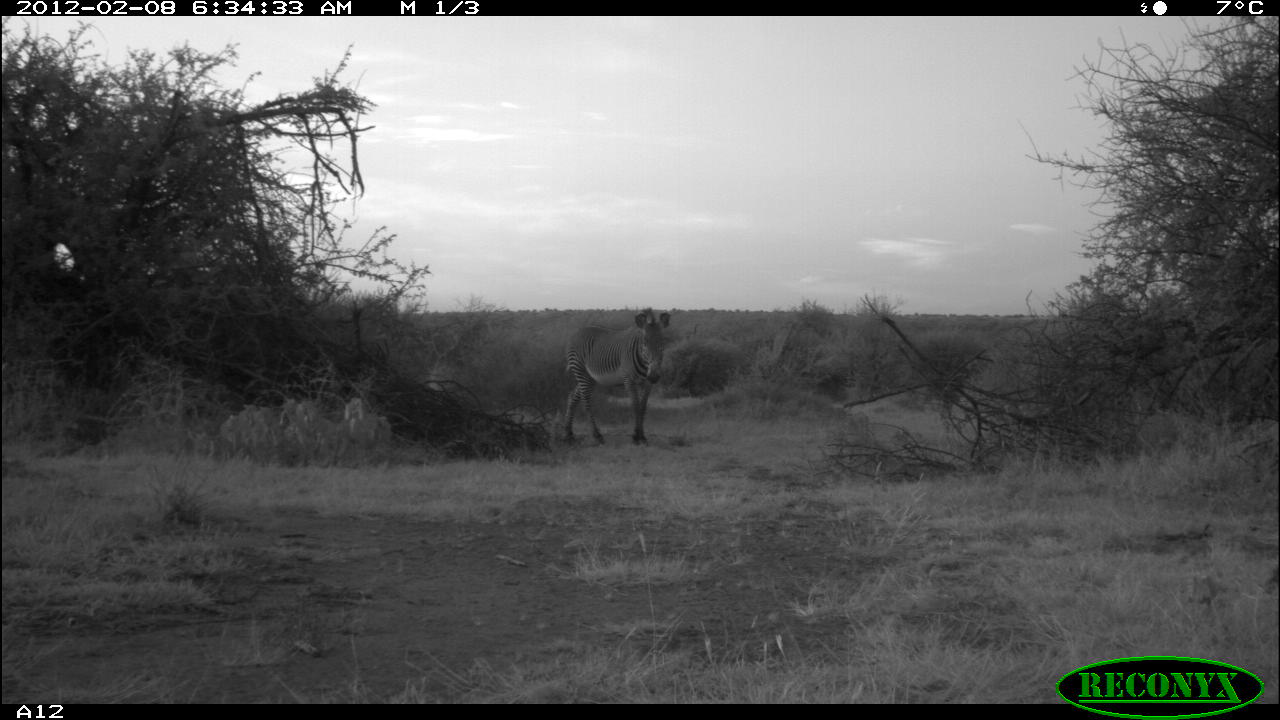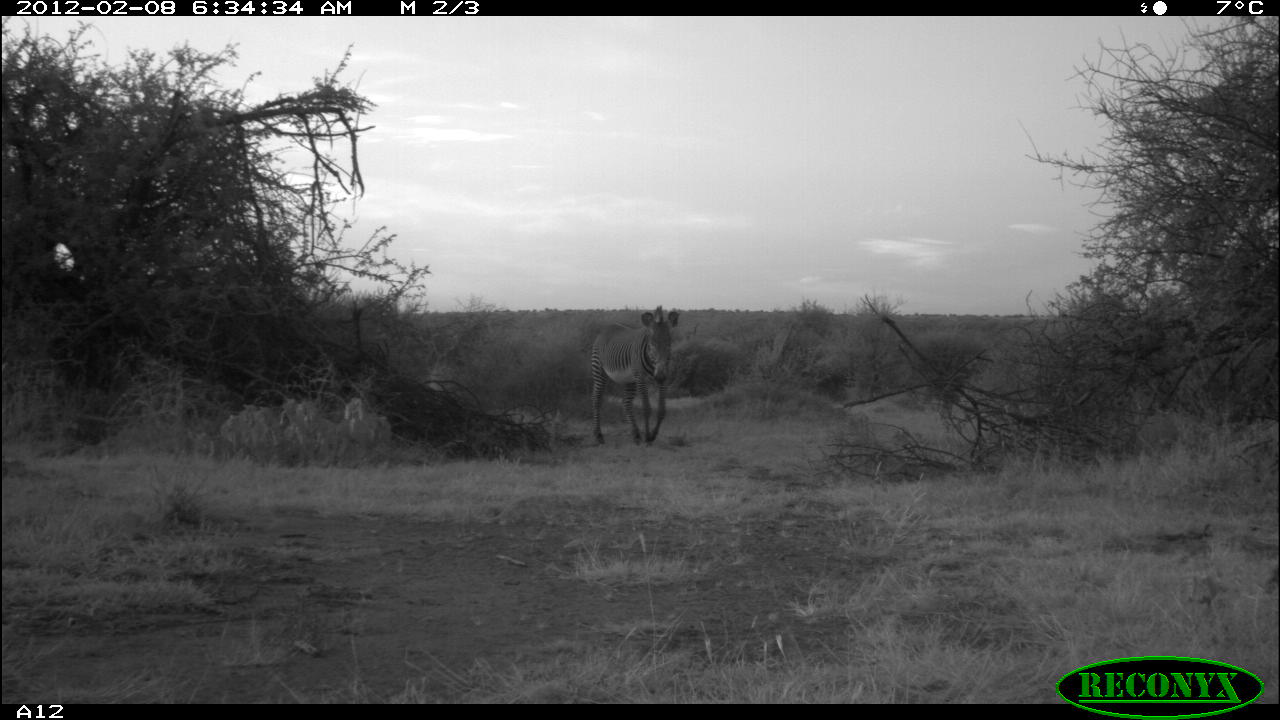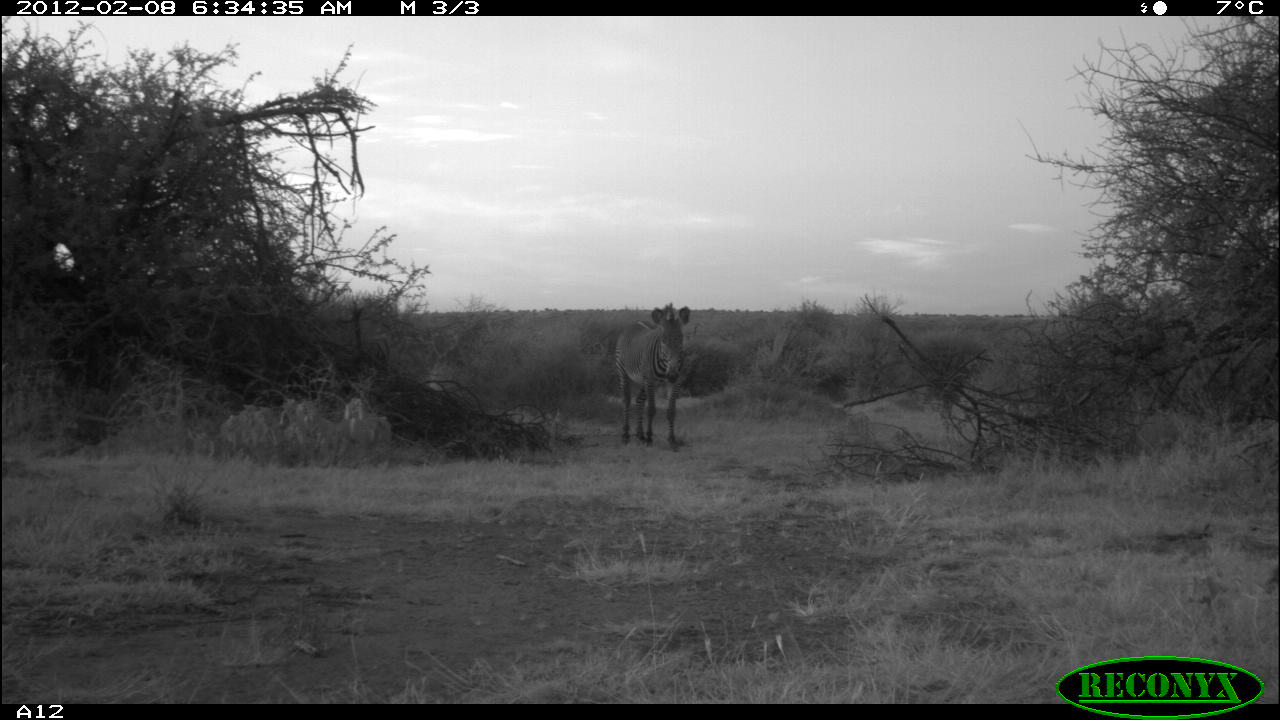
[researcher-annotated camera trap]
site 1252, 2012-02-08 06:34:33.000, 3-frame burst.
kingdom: Animalia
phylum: Chordata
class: Mammalia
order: Perissodactyla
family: Equidae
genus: Equus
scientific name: Equus grevyi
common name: grévy's zebra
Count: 1.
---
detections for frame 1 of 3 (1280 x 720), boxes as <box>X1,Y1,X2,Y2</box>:
equus grevyi: <box>563,307,671,446</box>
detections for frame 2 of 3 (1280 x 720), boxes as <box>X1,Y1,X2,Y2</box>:
equus grevyi: <box>590,305,680,445</box>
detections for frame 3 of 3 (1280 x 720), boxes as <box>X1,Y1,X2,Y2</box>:
equus grevyi: <box>615,302,692,451</box>